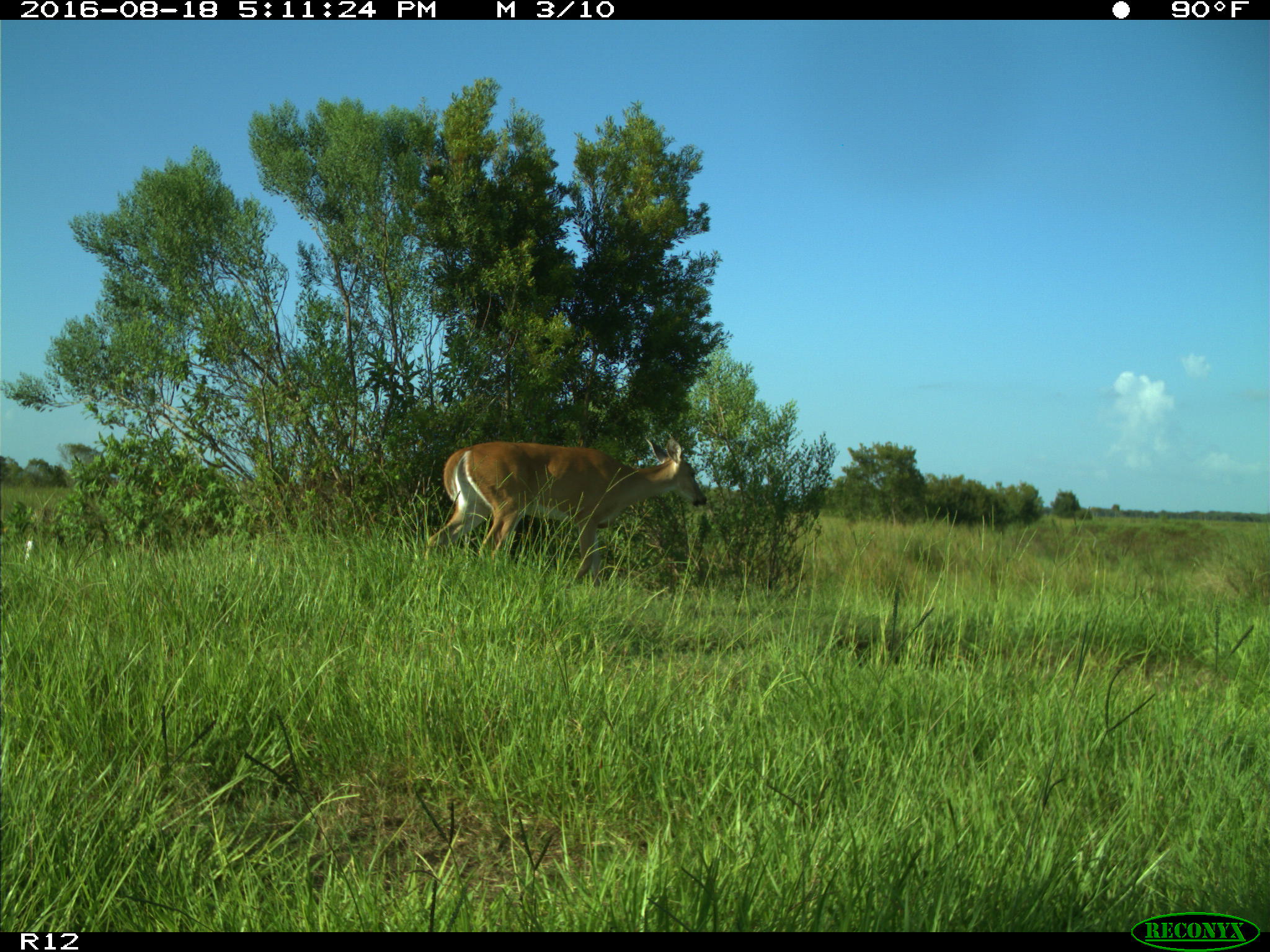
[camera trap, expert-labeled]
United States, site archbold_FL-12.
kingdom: Animalia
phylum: Chordata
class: Mammalia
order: Artiodactyla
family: Cervidae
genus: Odocoileus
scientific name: Odocoileus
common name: deer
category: unidentified deer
Unidentified deer (deer) (Odocoileus).